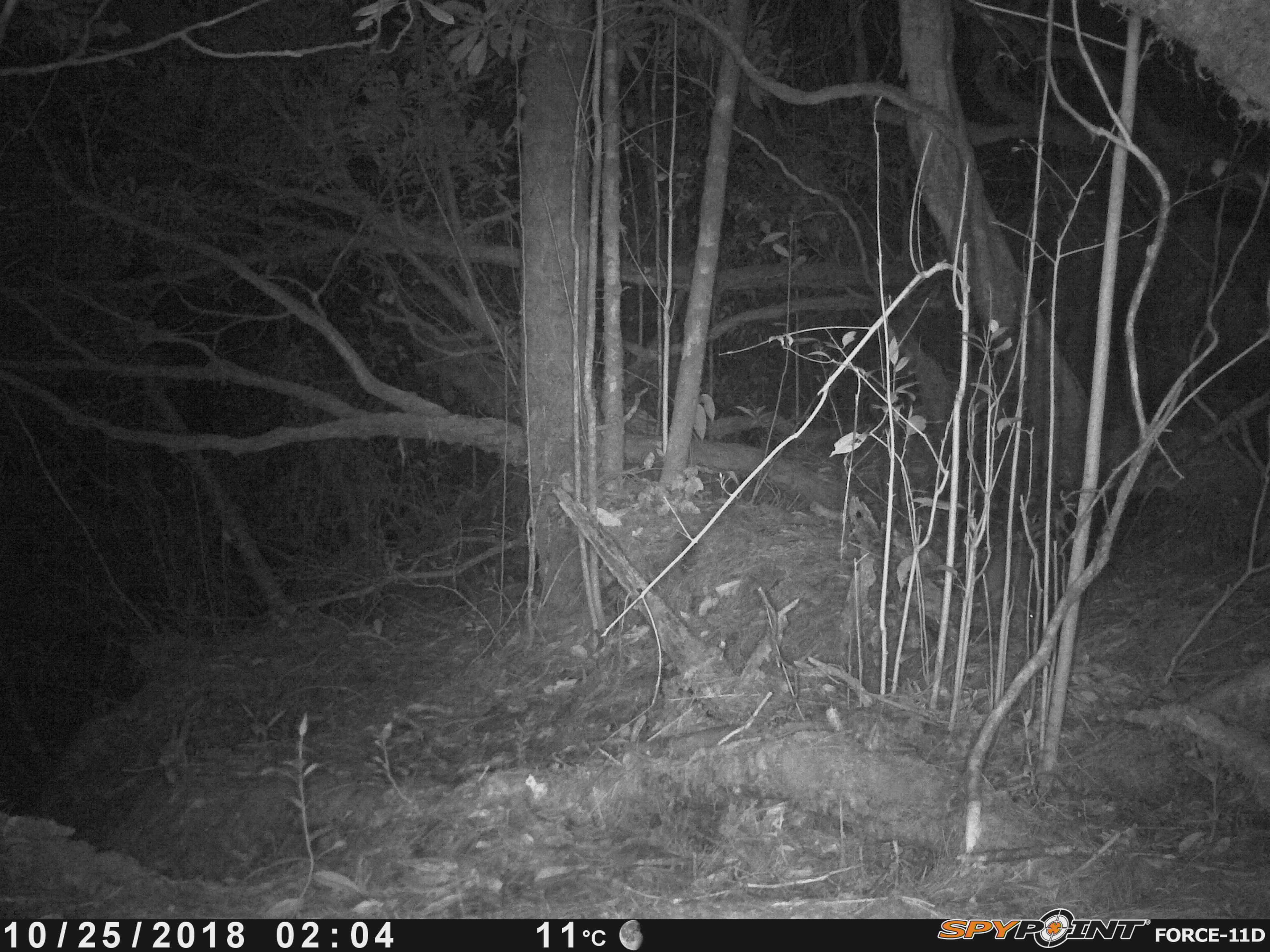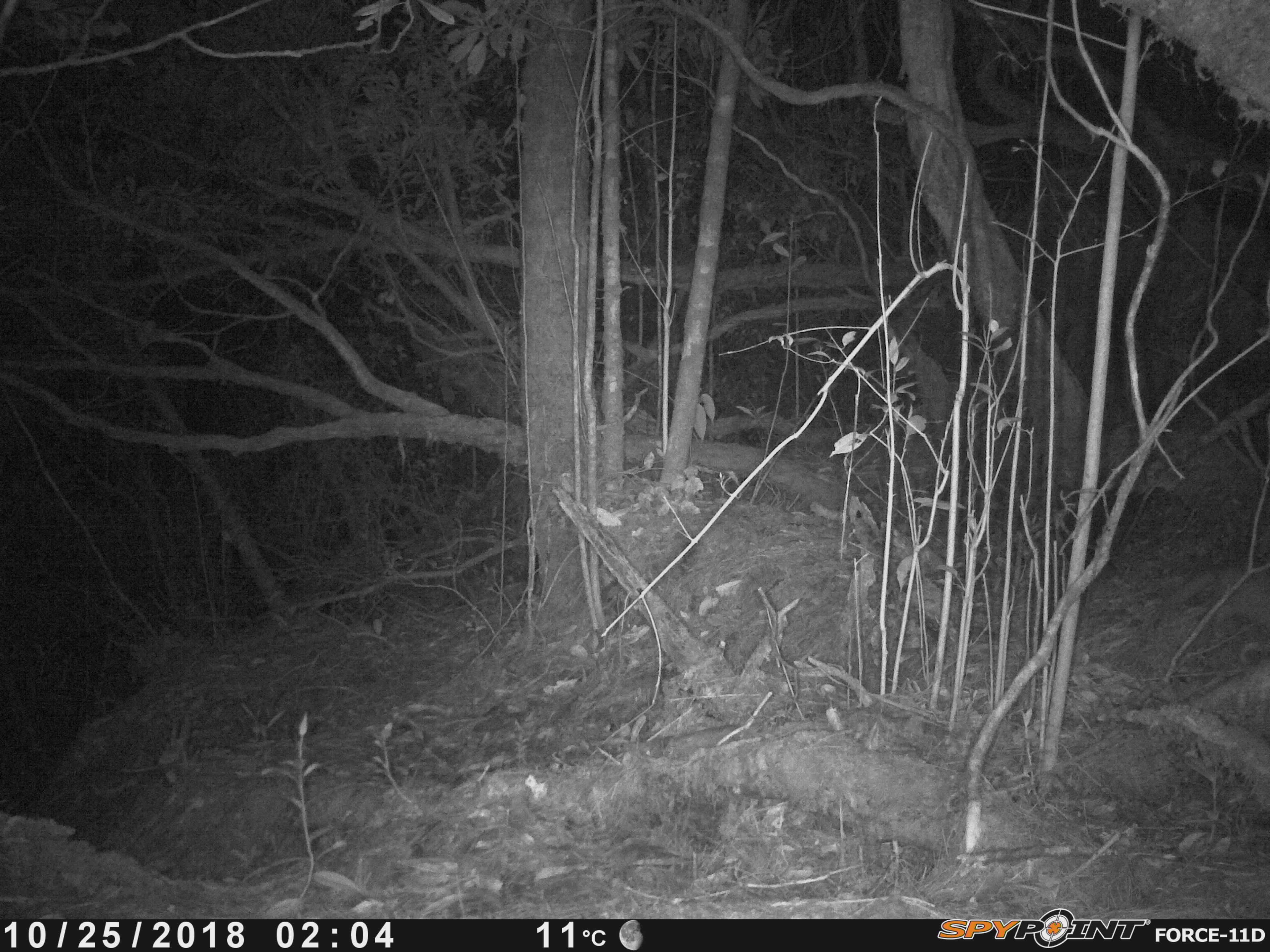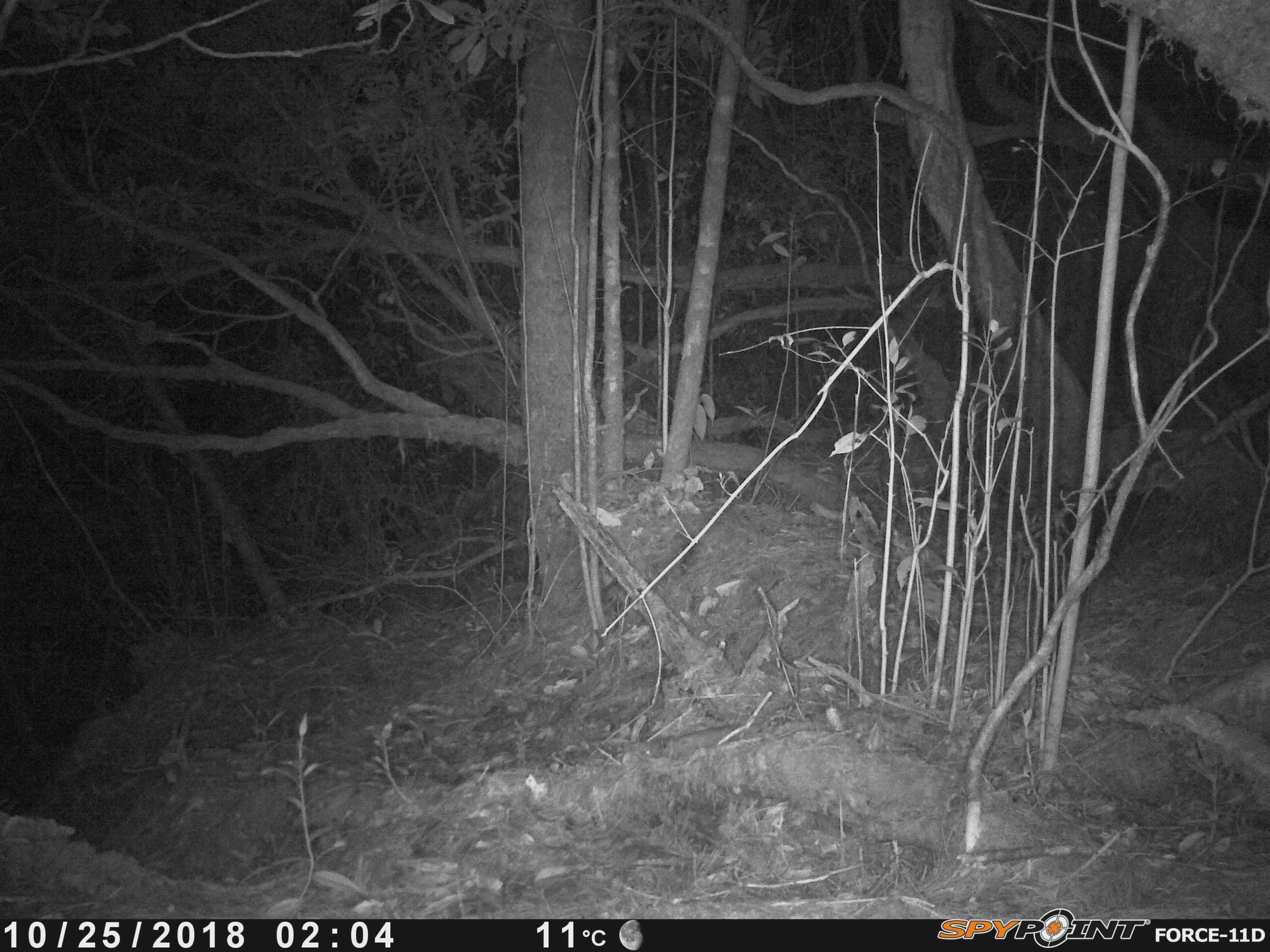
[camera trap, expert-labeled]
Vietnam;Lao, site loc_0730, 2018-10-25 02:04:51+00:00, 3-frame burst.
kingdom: Animalia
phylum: Chordata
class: Mammalia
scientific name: Mammalia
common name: mammal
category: unidentified small mammal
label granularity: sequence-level